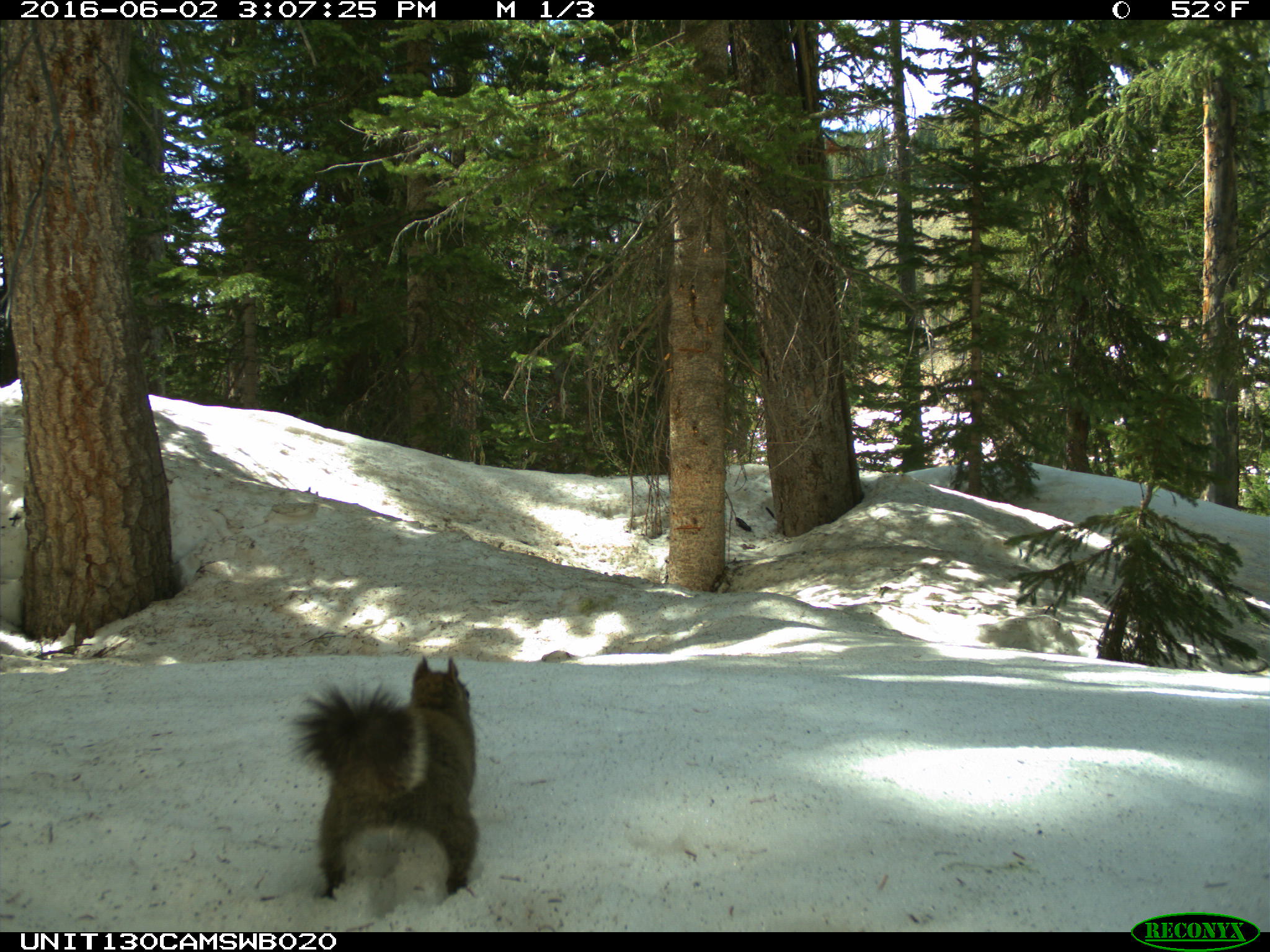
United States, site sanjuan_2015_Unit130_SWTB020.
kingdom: Animalia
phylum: Chordata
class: Mammalia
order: Rodentia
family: Sciuridae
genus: Tamiasciurus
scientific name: Tamiasciurus hudsonicus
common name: american red squirrel